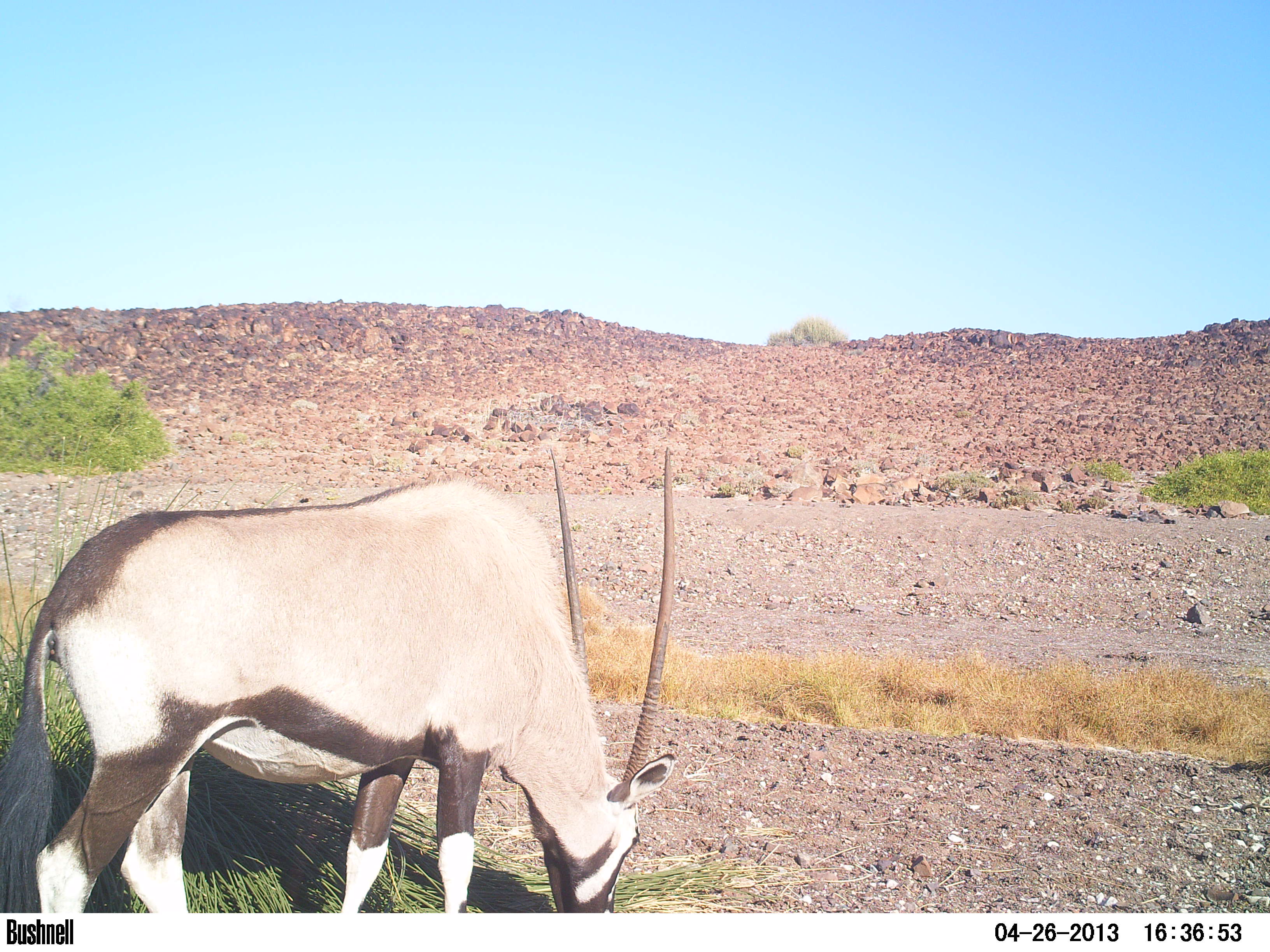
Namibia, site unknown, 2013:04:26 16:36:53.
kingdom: Animalia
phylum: Chordata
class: Mammalia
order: Artiodactyla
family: Bovidae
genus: Oryx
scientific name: Oryx gazella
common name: gemsbok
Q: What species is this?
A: Oryx gazella (gemsbok).